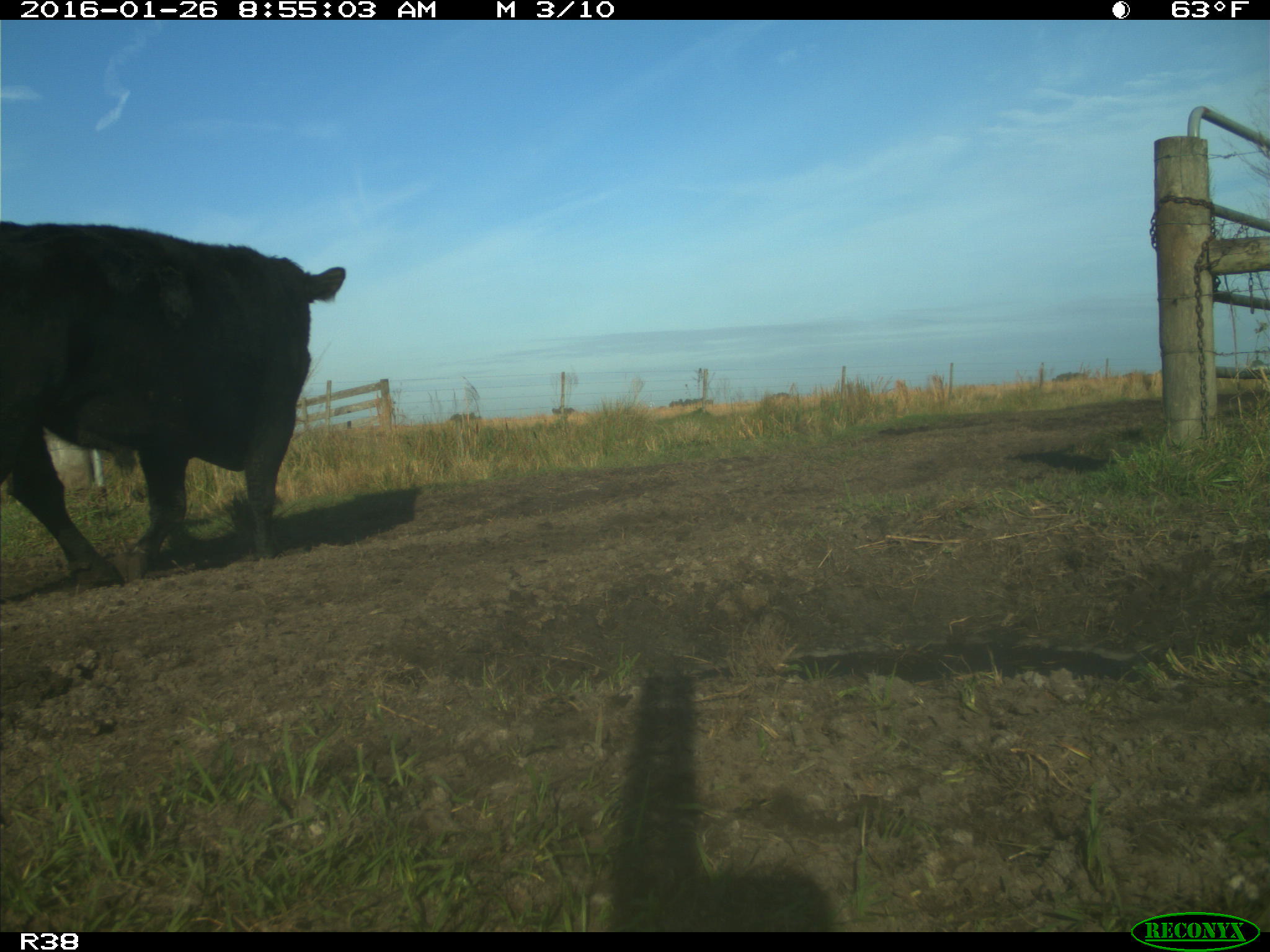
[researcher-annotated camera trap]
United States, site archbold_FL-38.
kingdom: Animalia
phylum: Chordata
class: Mammalia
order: Artiodactyla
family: Bovidae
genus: Bos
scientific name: Bos taurus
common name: domestic cow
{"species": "Bos taurus (domestic cow)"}